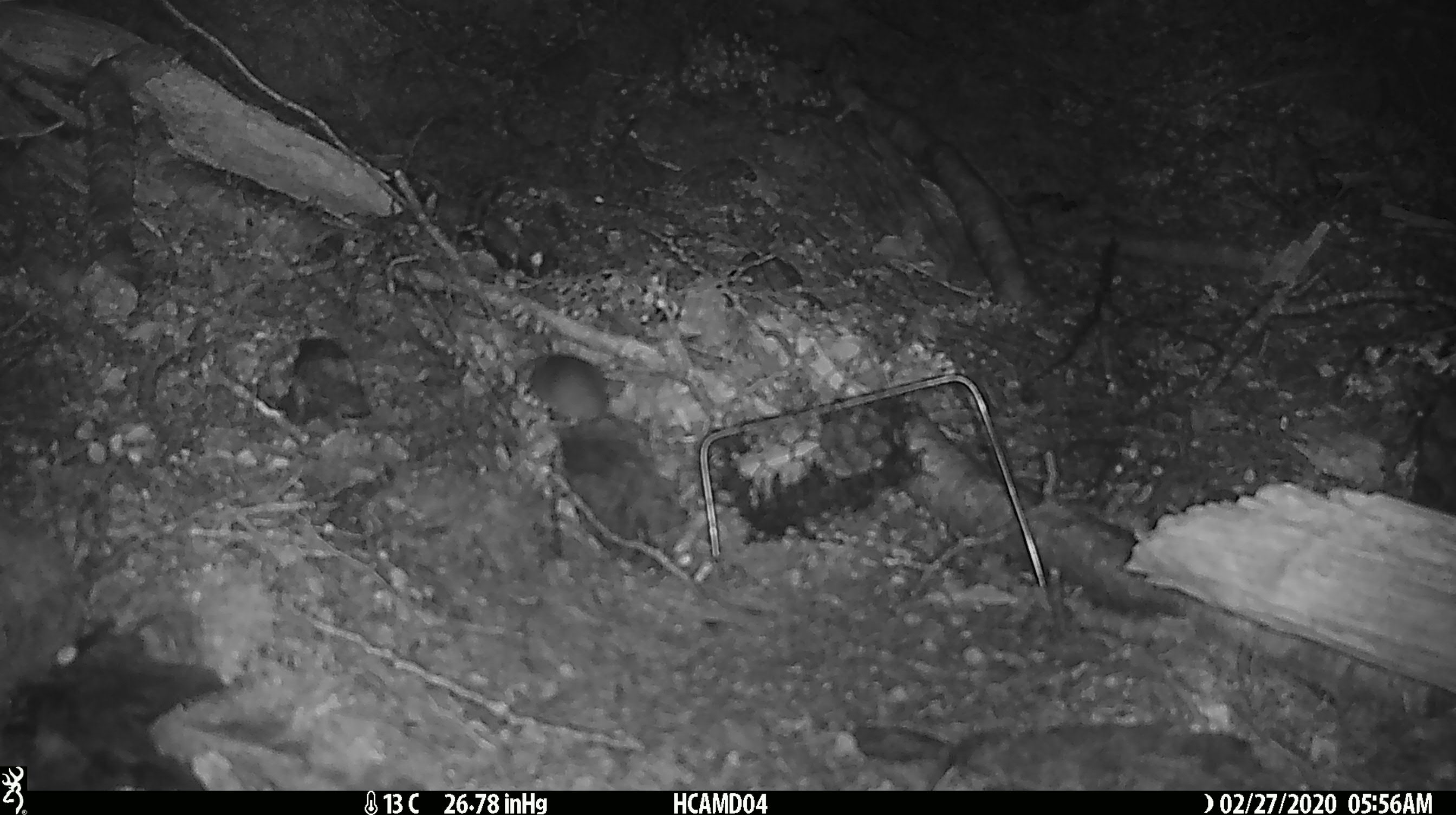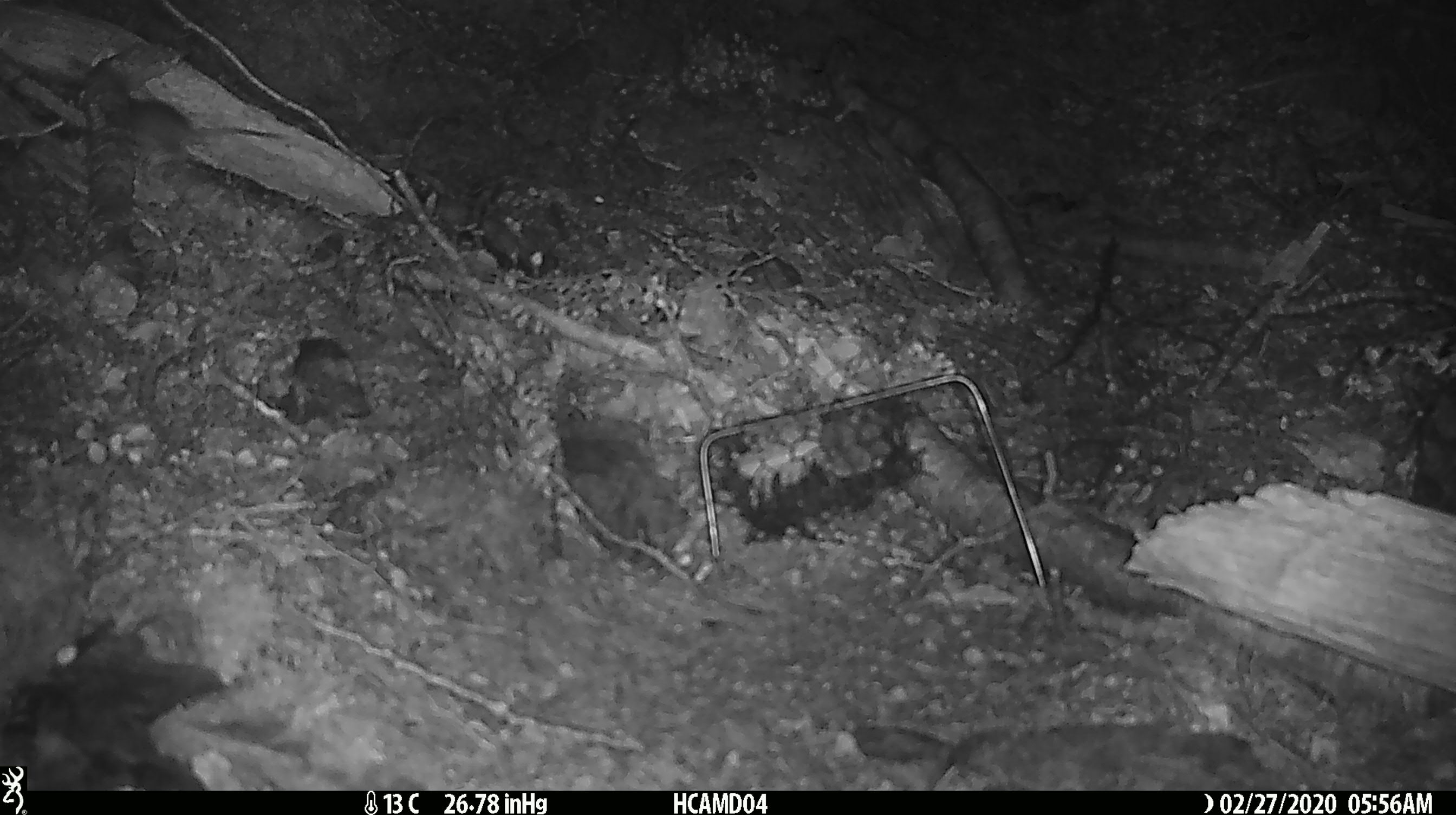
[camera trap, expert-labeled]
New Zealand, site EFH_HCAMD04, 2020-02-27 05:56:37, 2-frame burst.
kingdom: Animalia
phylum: Chordata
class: Mammalia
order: Rodentia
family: Muridae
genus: Mus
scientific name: Mus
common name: mouse